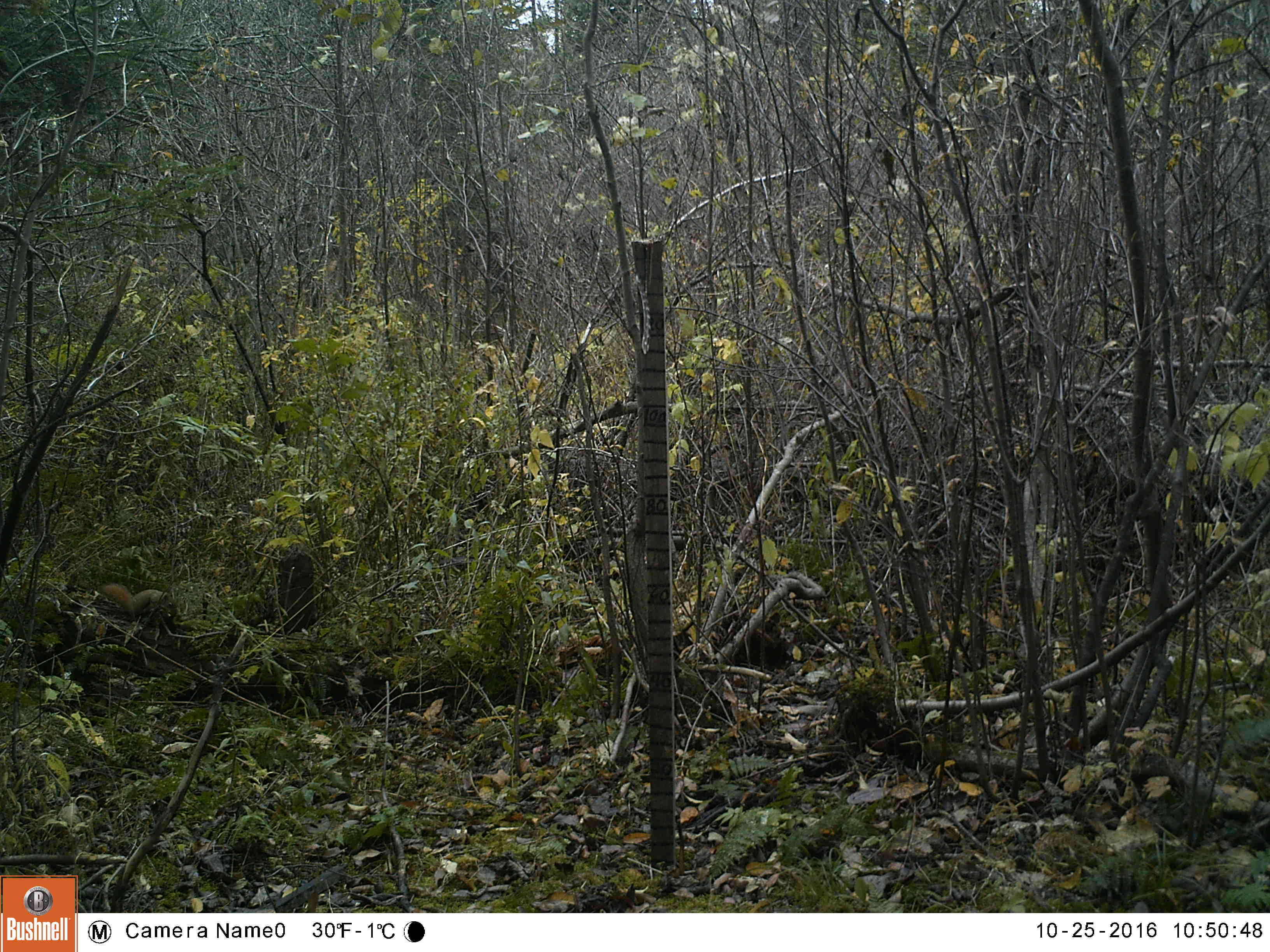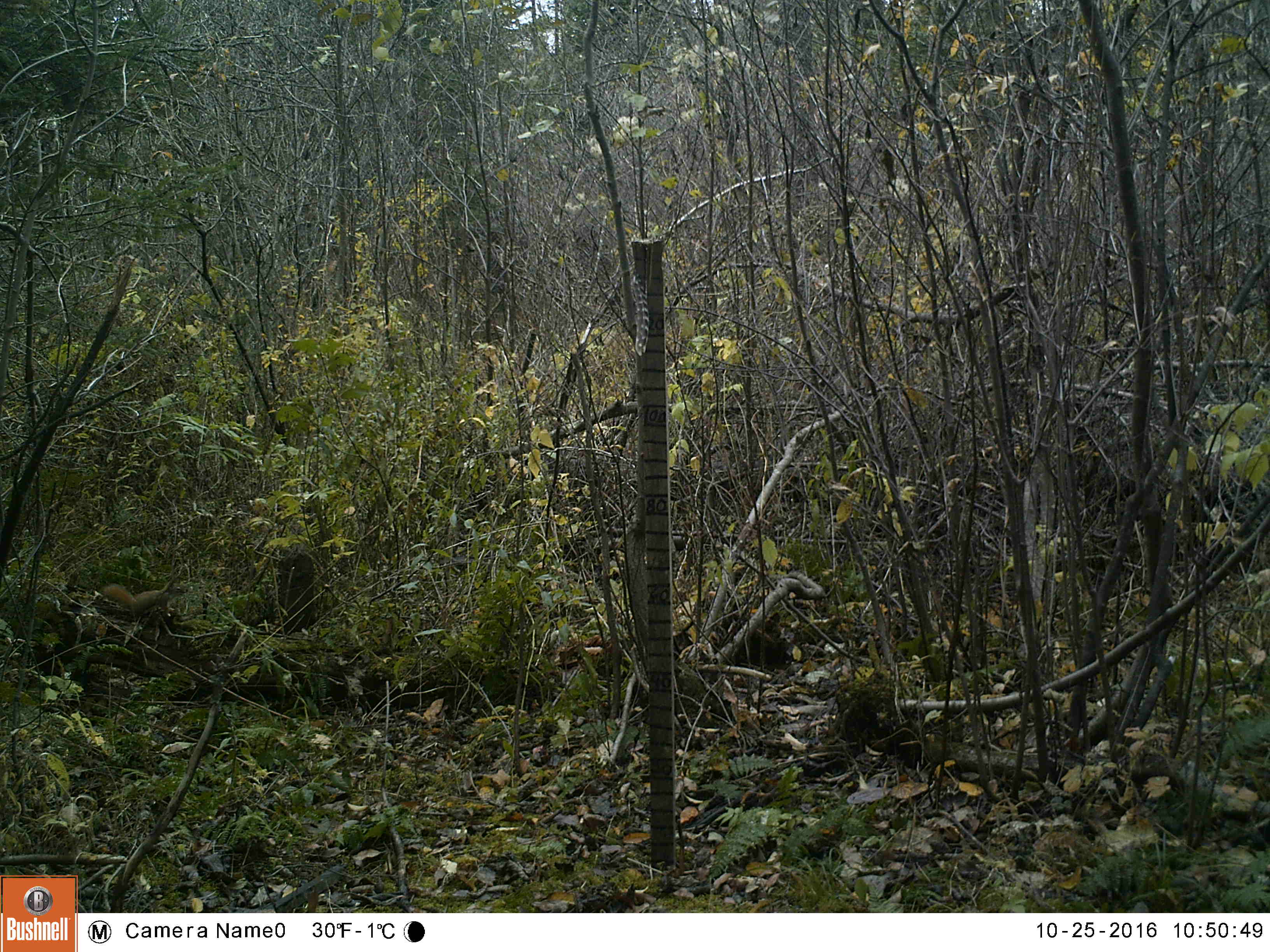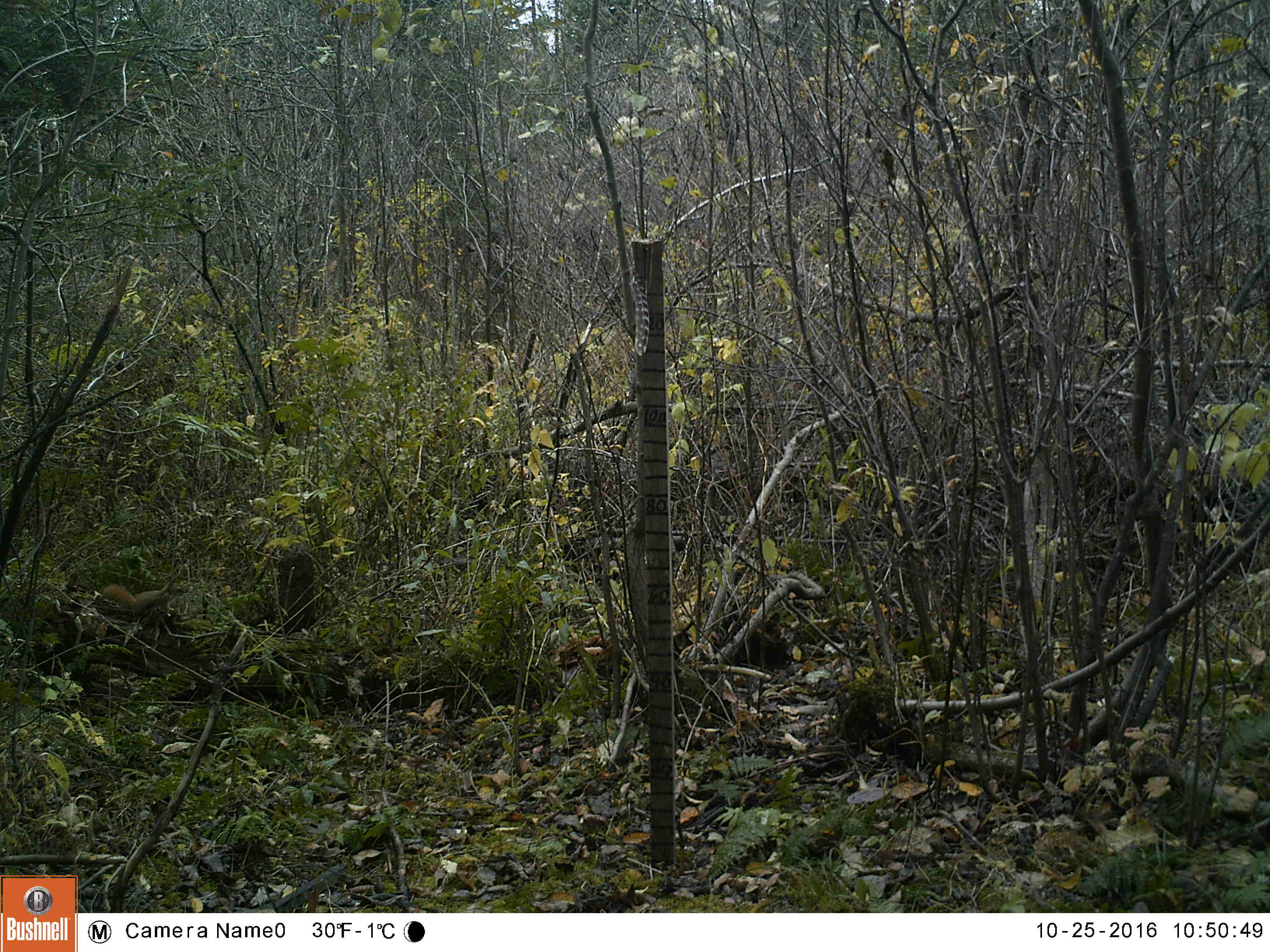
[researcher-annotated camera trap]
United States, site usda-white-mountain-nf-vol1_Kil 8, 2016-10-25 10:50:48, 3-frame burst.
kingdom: Animalia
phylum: Chordata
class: Mammalia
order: Rodentia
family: Sciuridae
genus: Tamiasciurus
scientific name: Tamiasciurus hudsonicus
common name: red squirrel